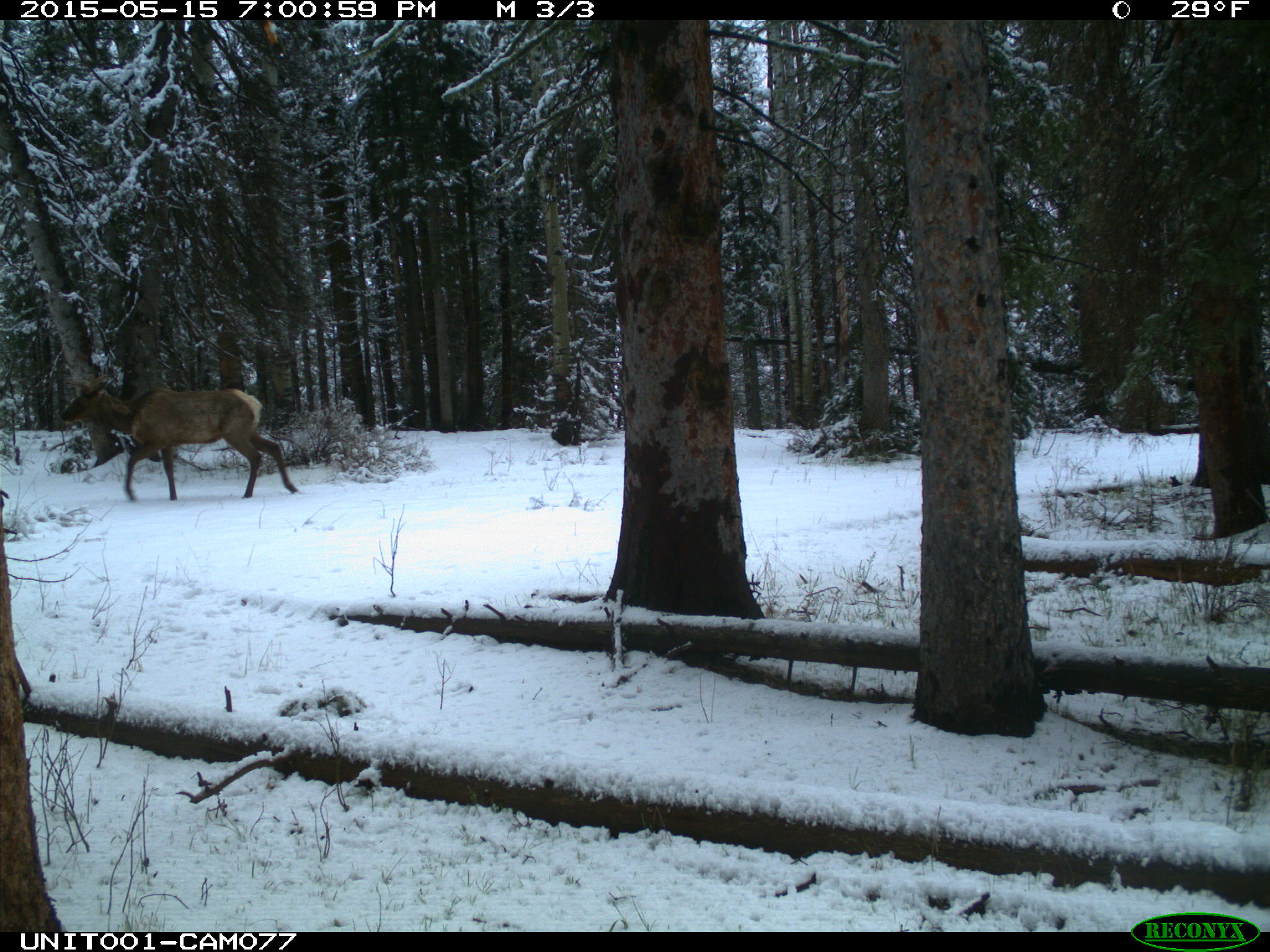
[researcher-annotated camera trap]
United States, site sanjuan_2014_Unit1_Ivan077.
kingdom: Animalia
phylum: Chordata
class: Mammalia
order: Artiodactyla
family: Cervidae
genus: Cervus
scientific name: Cervus elaphus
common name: red deer